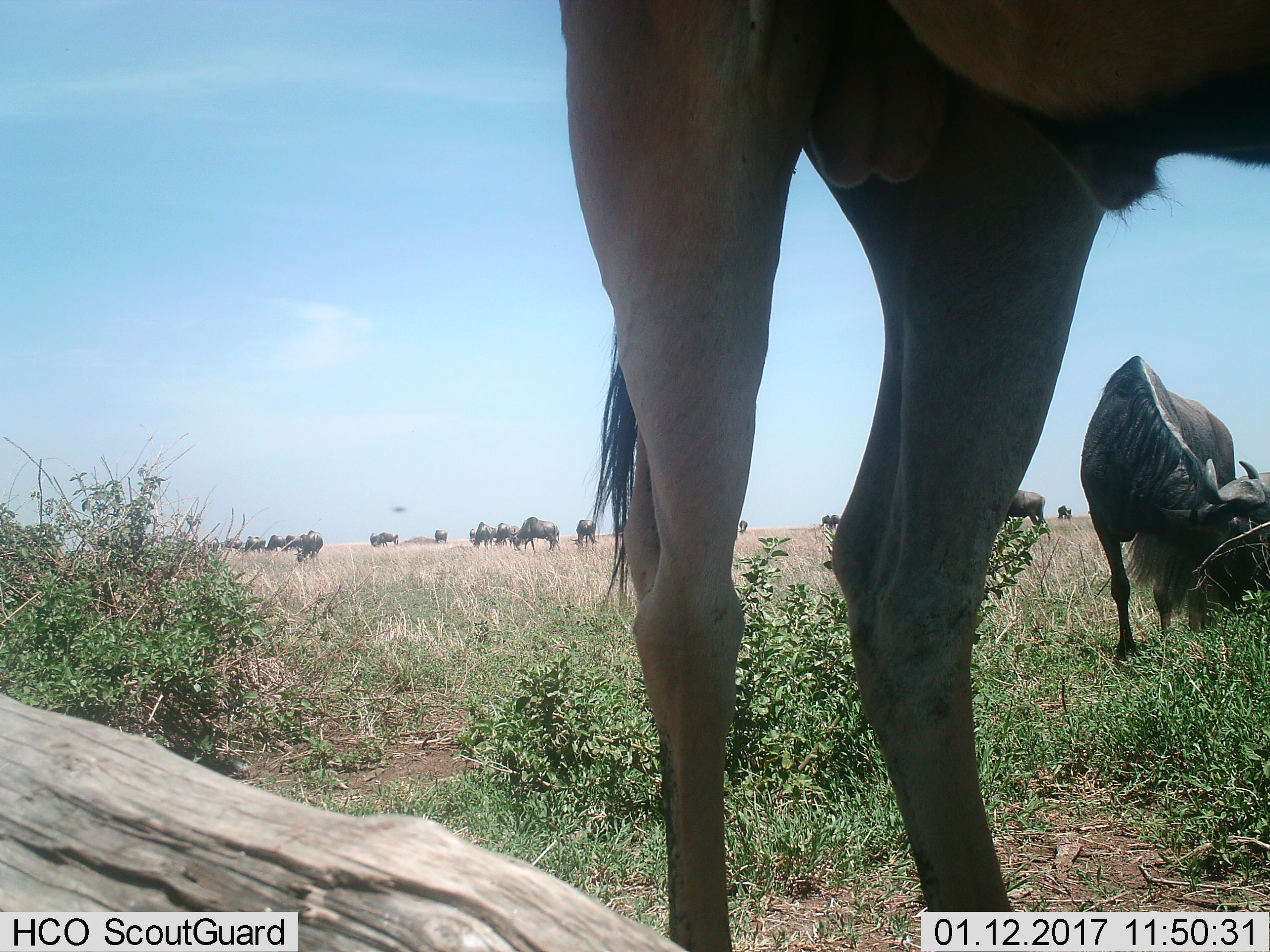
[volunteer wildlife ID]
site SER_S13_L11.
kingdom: Animalia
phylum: Chordata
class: Mammalia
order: Artiodactyla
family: Bovidae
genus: Connochaetes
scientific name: Connochaetes taurinus taurinus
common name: blue wildebeest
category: wildebeestblue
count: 11-50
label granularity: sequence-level